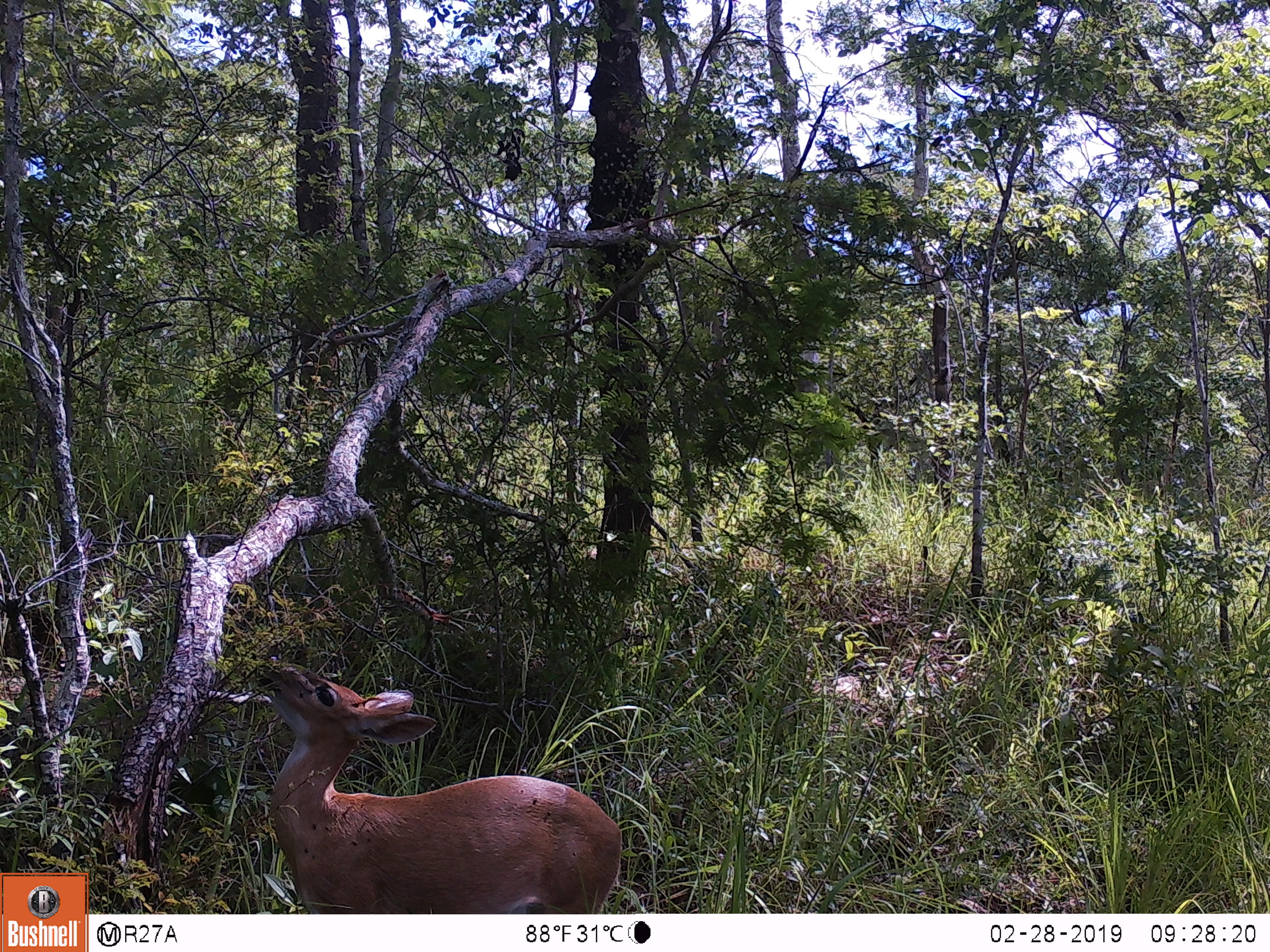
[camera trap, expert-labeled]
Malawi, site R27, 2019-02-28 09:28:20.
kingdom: Animalia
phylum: Chordata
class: Mammalia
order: Artiodactyla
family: Bovidae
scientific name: Antilopinae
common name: small antelope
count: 1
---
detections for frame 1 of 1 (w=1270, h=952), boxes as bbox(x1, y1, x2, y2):
small antelope: bbox(231, 635, 642, 911)